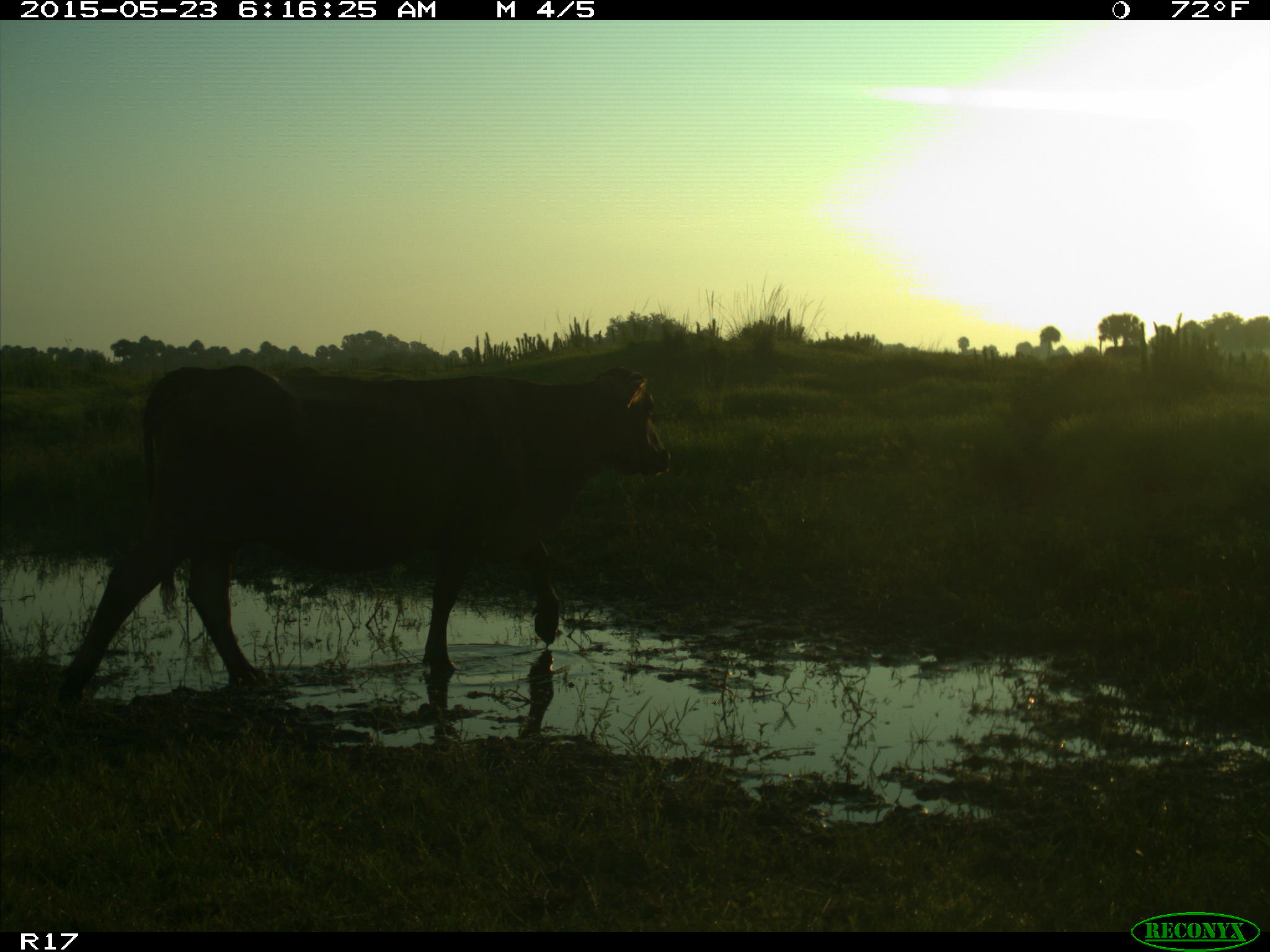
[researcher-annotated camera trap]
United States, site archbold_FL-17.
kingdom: Animalia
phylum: Chordata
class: Mammalia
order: Artiodactyla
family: Bovidae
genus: Bos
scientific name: Bos taurus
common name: domestic cow